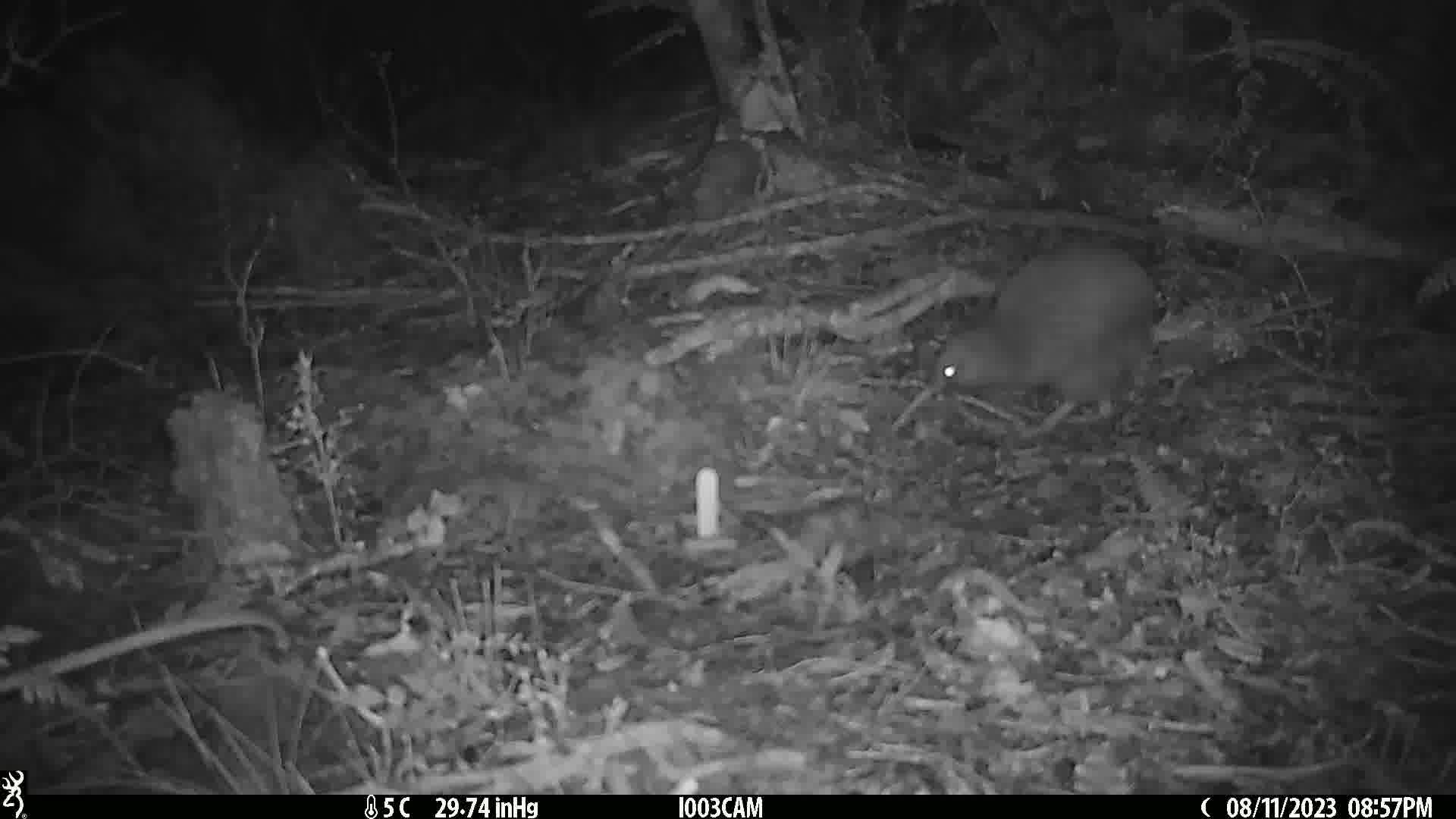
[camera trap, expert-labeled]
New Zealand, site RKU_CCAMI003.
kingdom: Animalia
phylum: Chordata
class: Aves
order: Apterygiformes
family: Apterygidae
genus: Apteryx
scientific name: Apteryx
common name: kiwi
Kiwi (Apteryx).